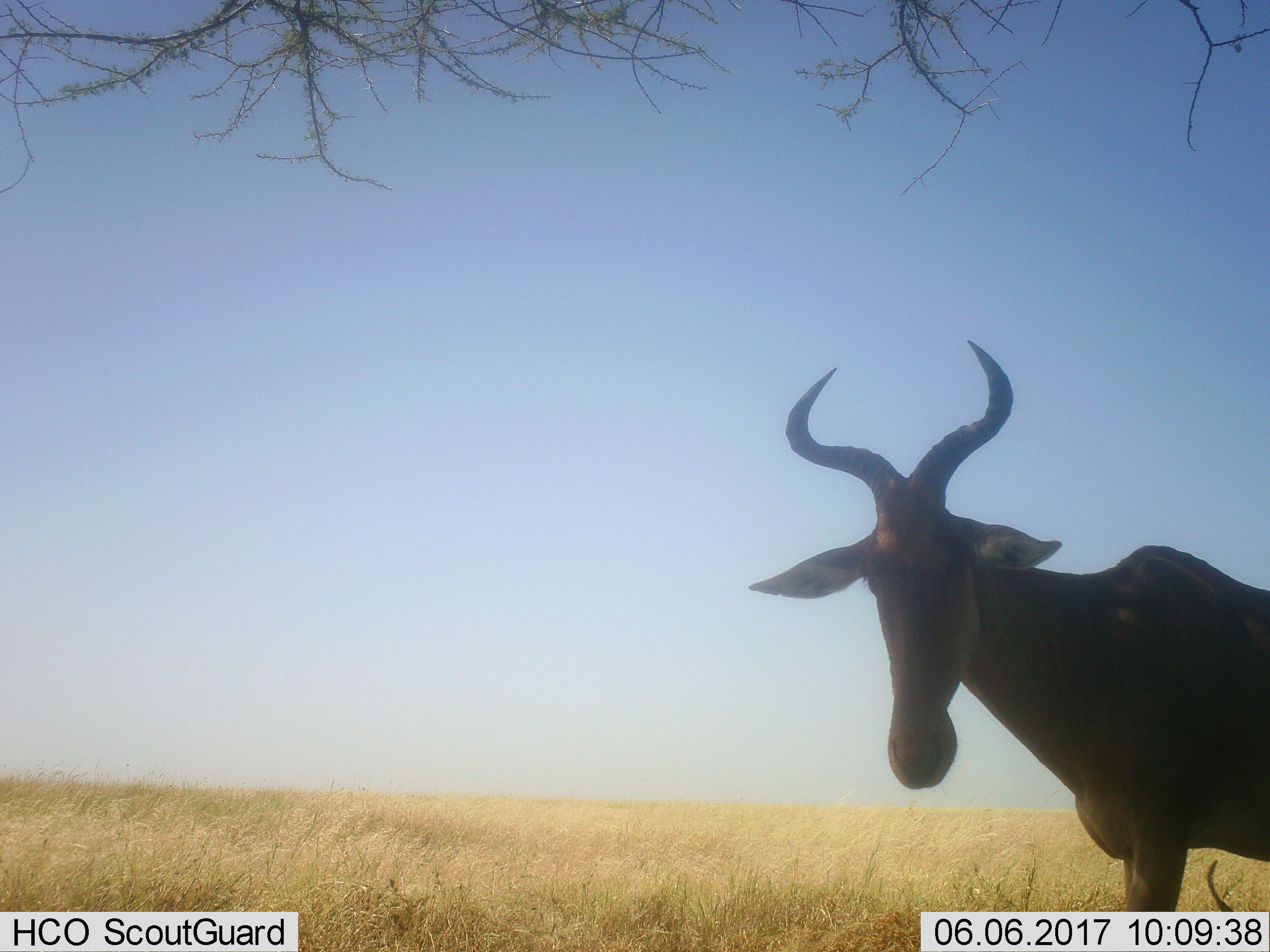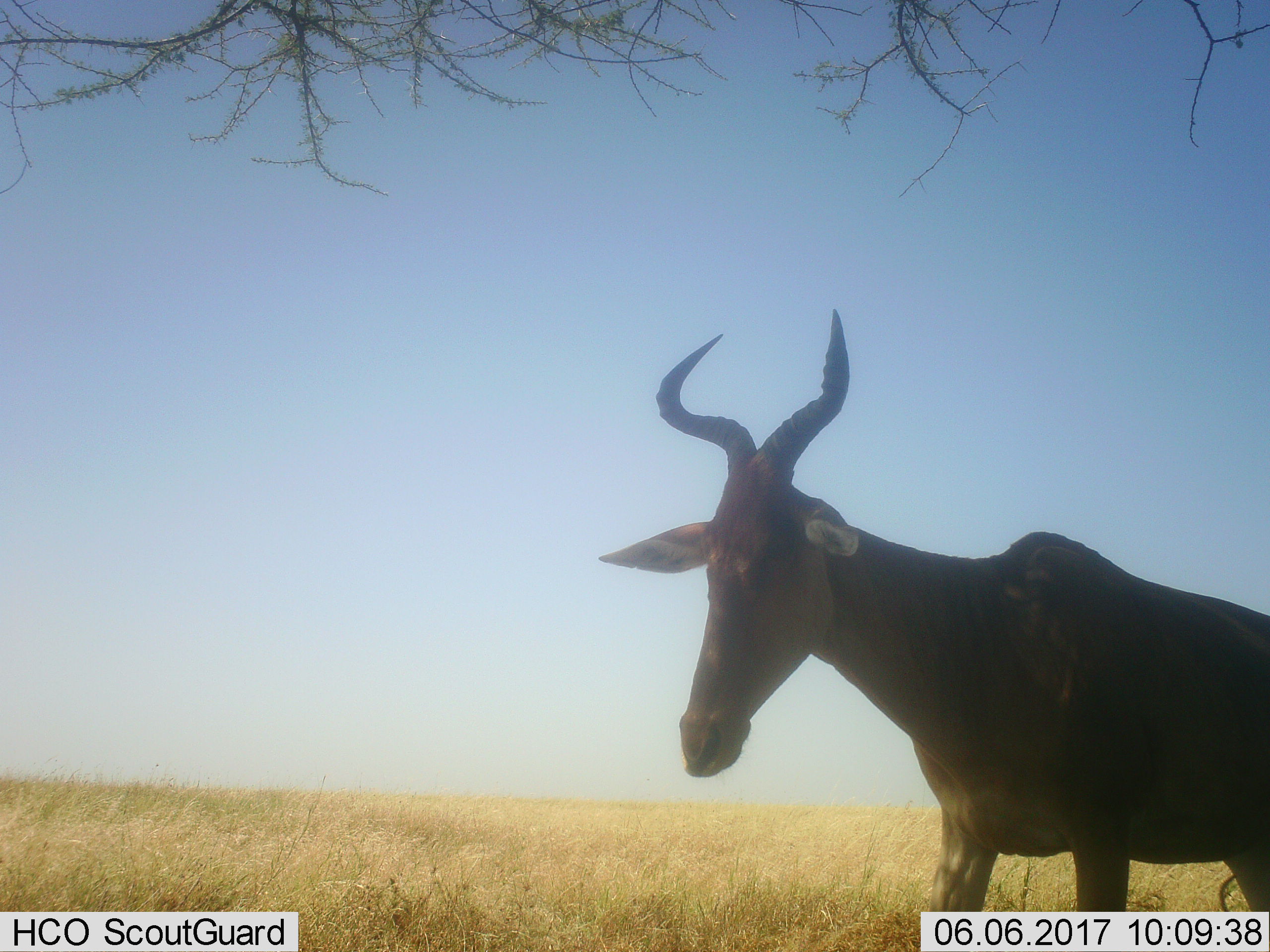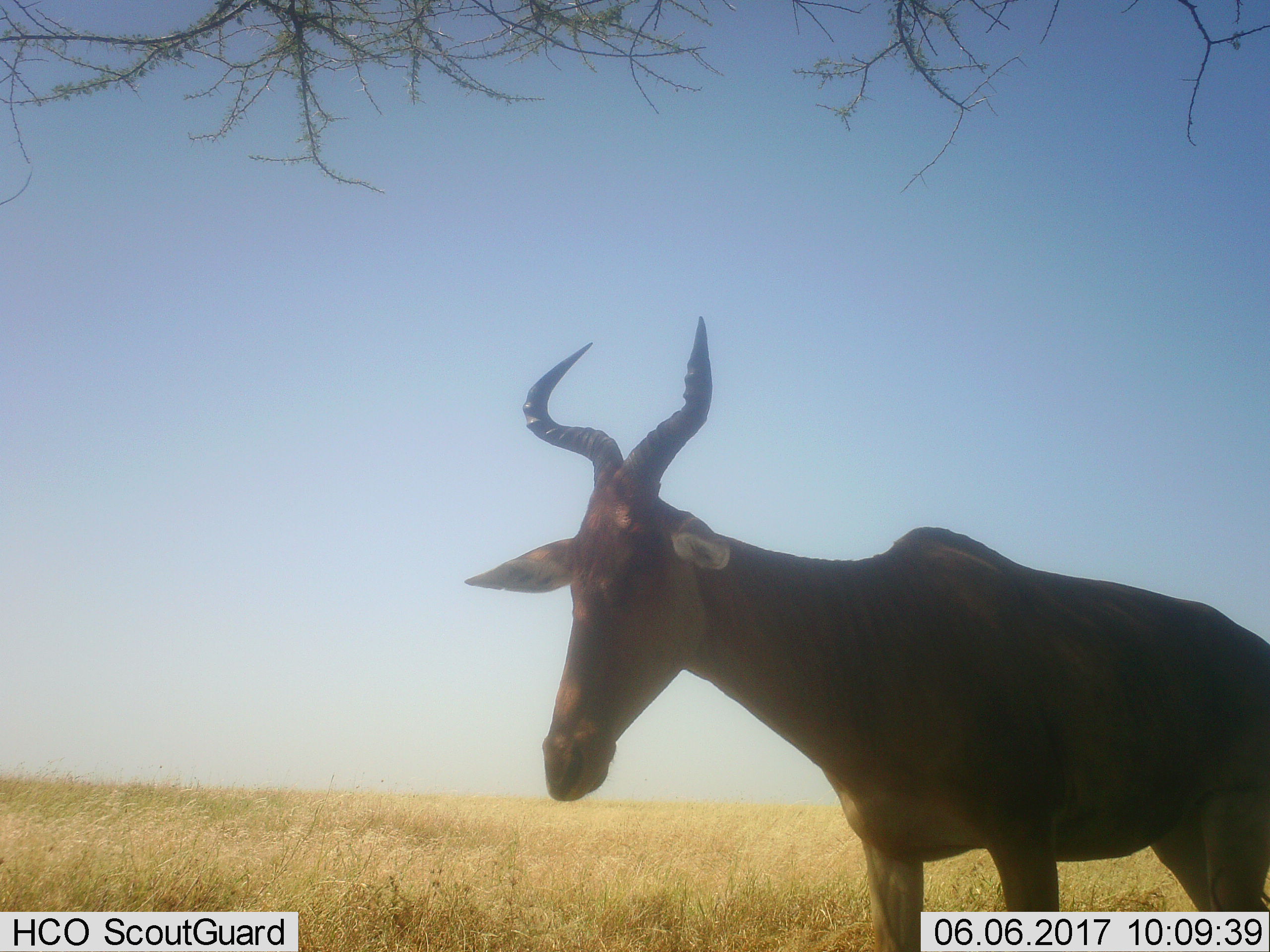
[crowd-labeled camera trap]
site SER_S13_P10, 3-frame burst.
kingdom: Animalia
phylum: Chordata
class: Mammalia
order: Artiodactyla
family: Bovidae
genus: Alcelaphus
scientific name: Alcelaphus buselaphus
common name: hartebeest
Hartebeest (Alcelaphus buselaphus), count 1. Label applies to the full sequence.